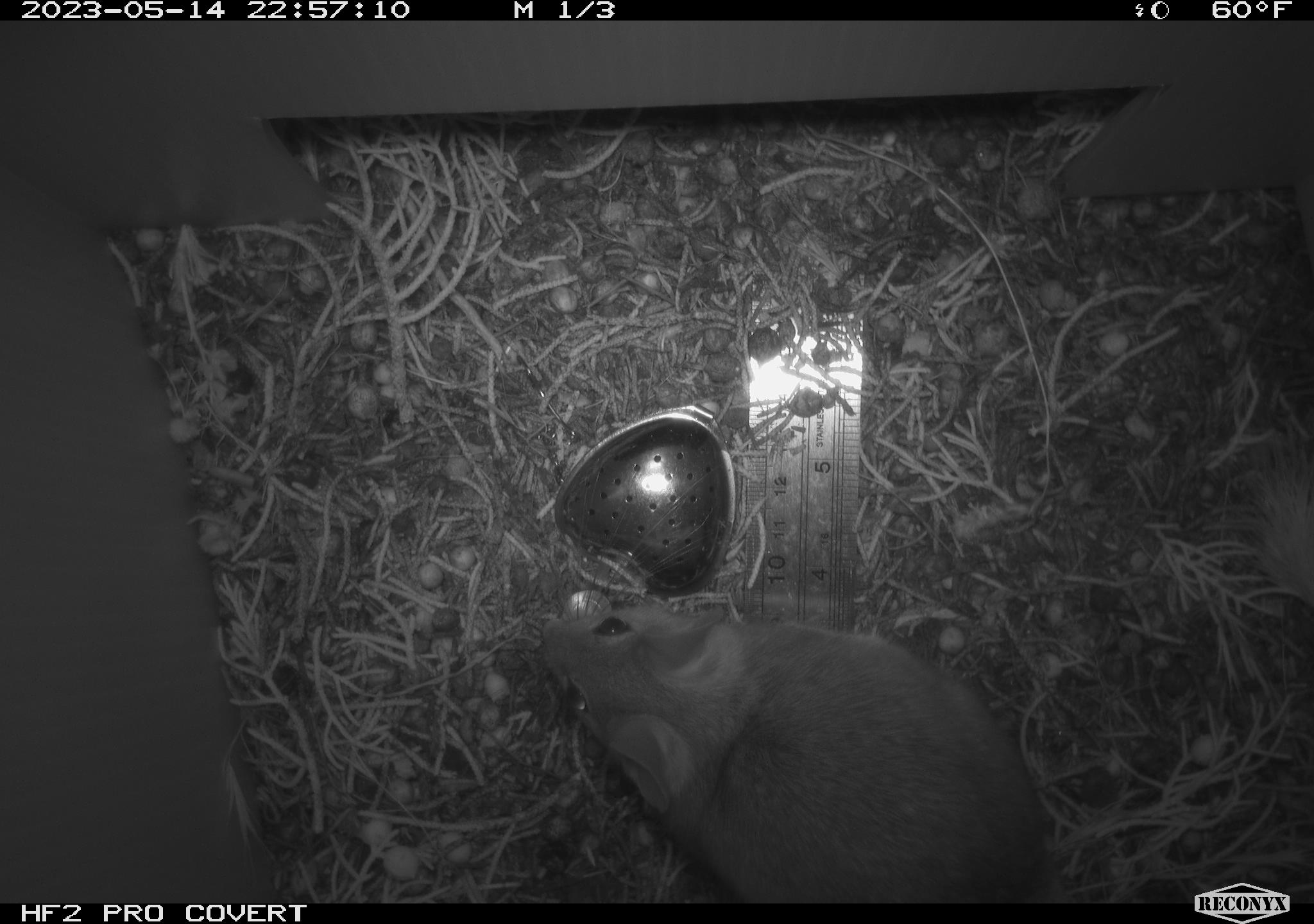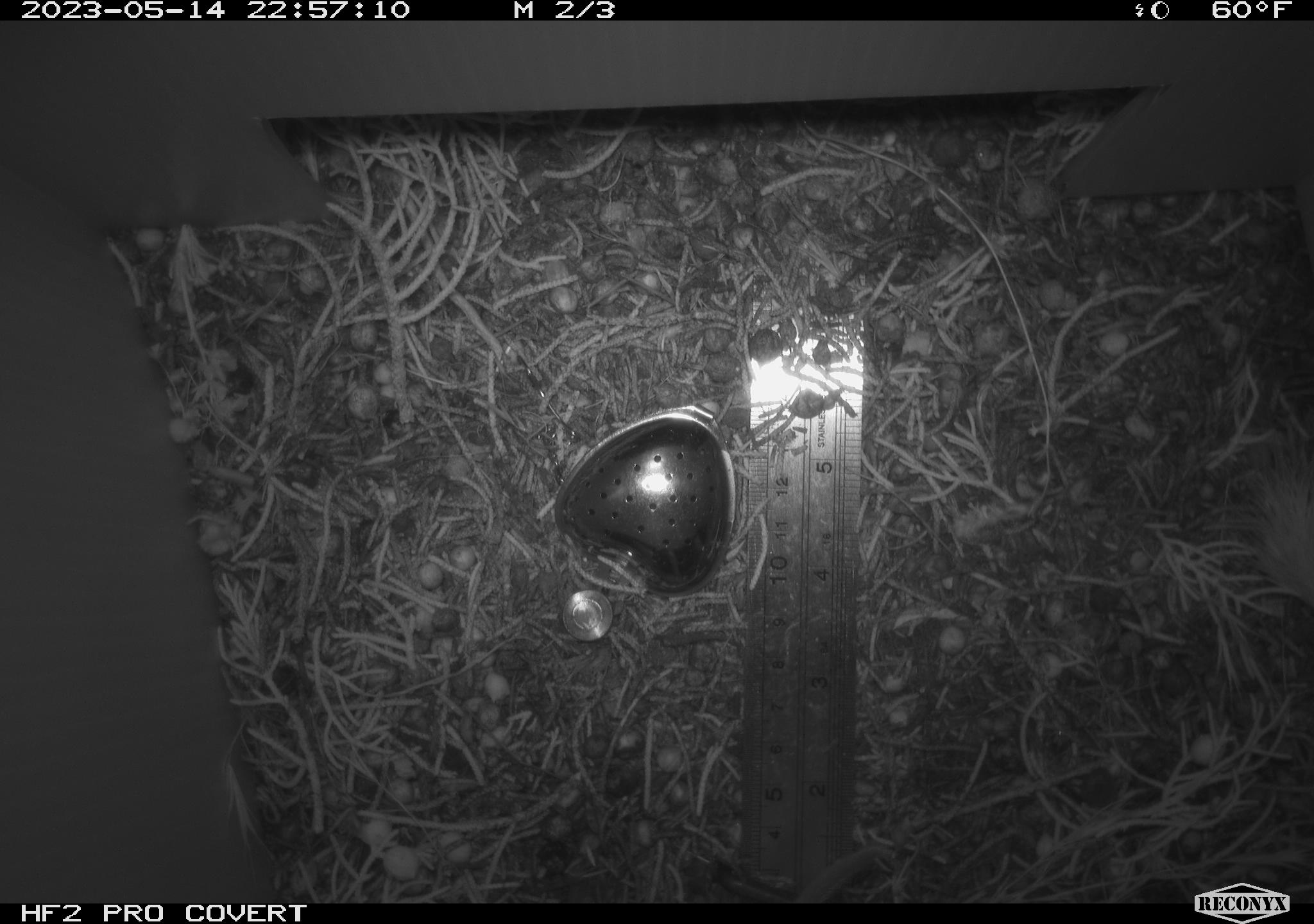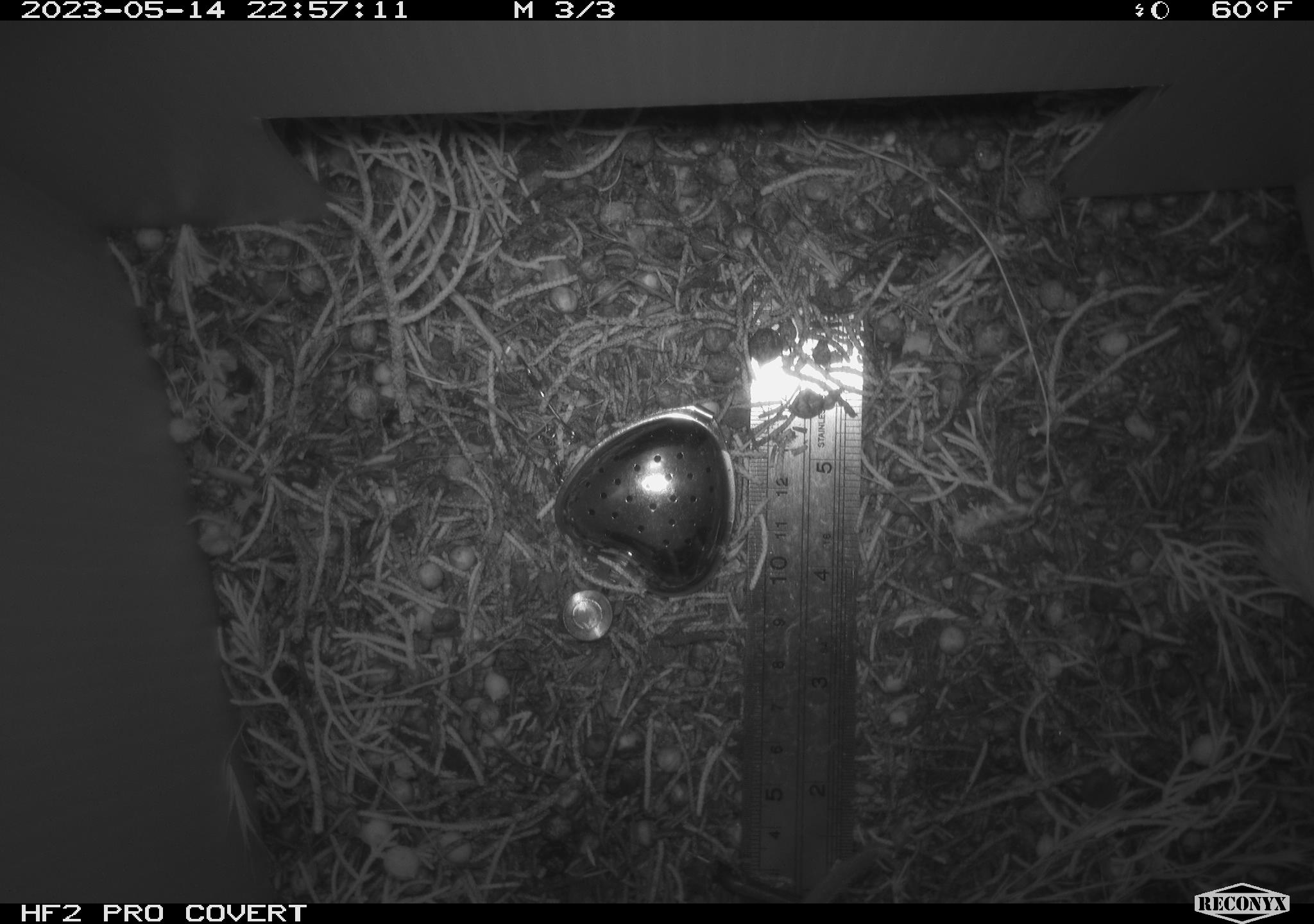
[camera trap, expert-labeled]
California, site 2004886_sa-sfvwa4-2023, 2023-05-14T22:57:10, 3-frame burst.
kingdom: Animalia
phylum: Chordata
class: Mammalia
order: Rodentia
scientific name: Rodentia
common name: mouse species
Mouse species (Rodentia).